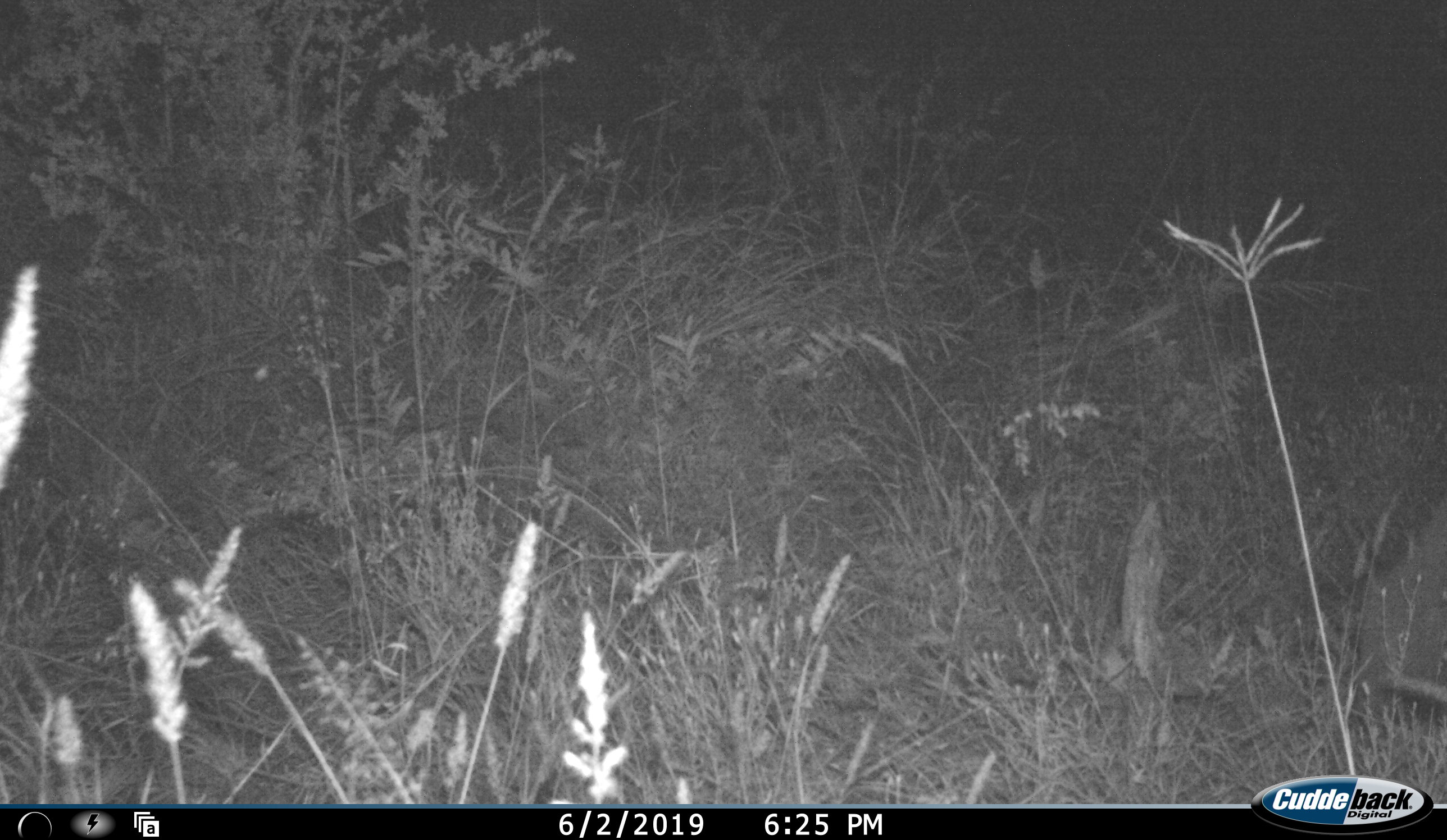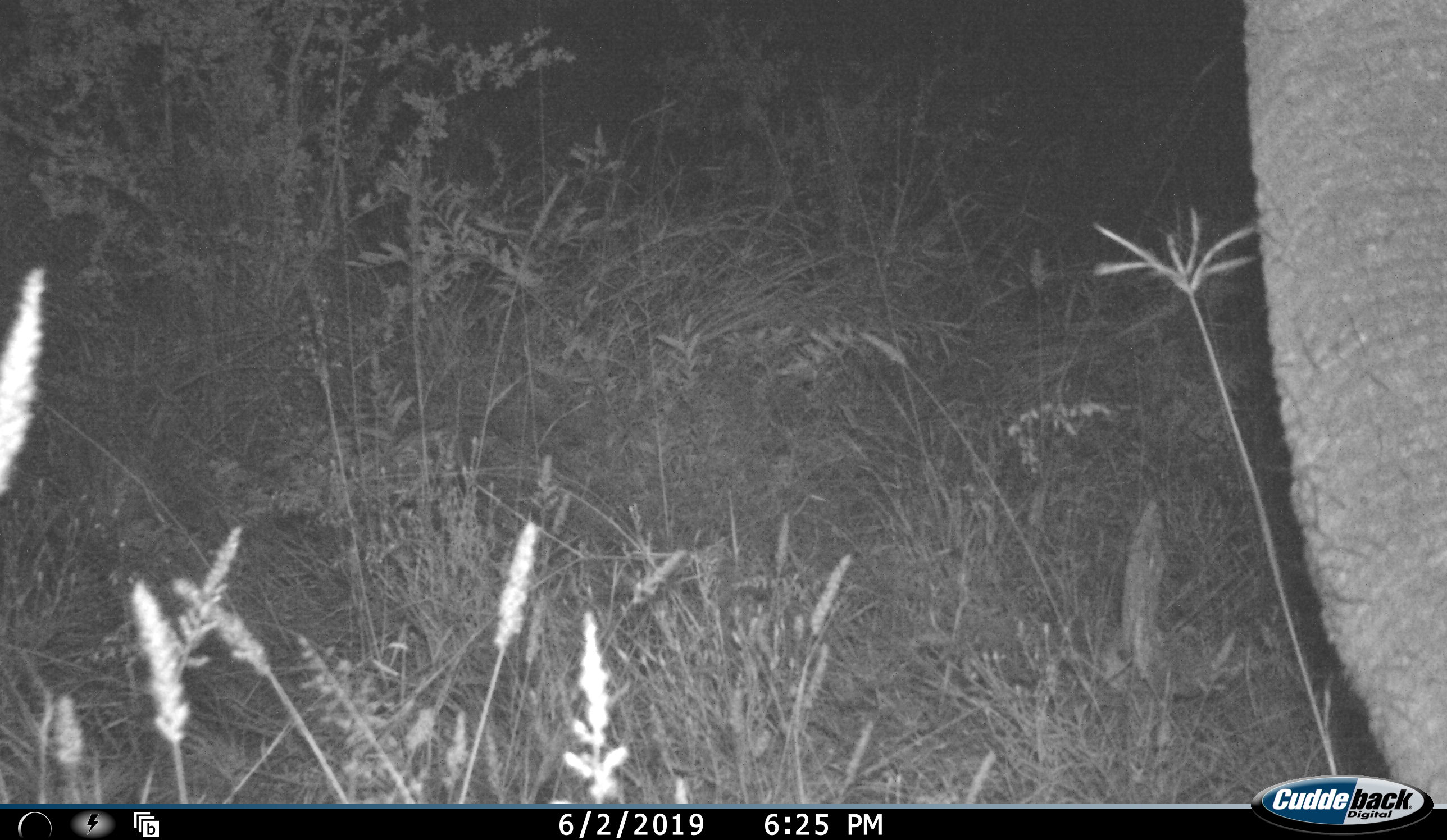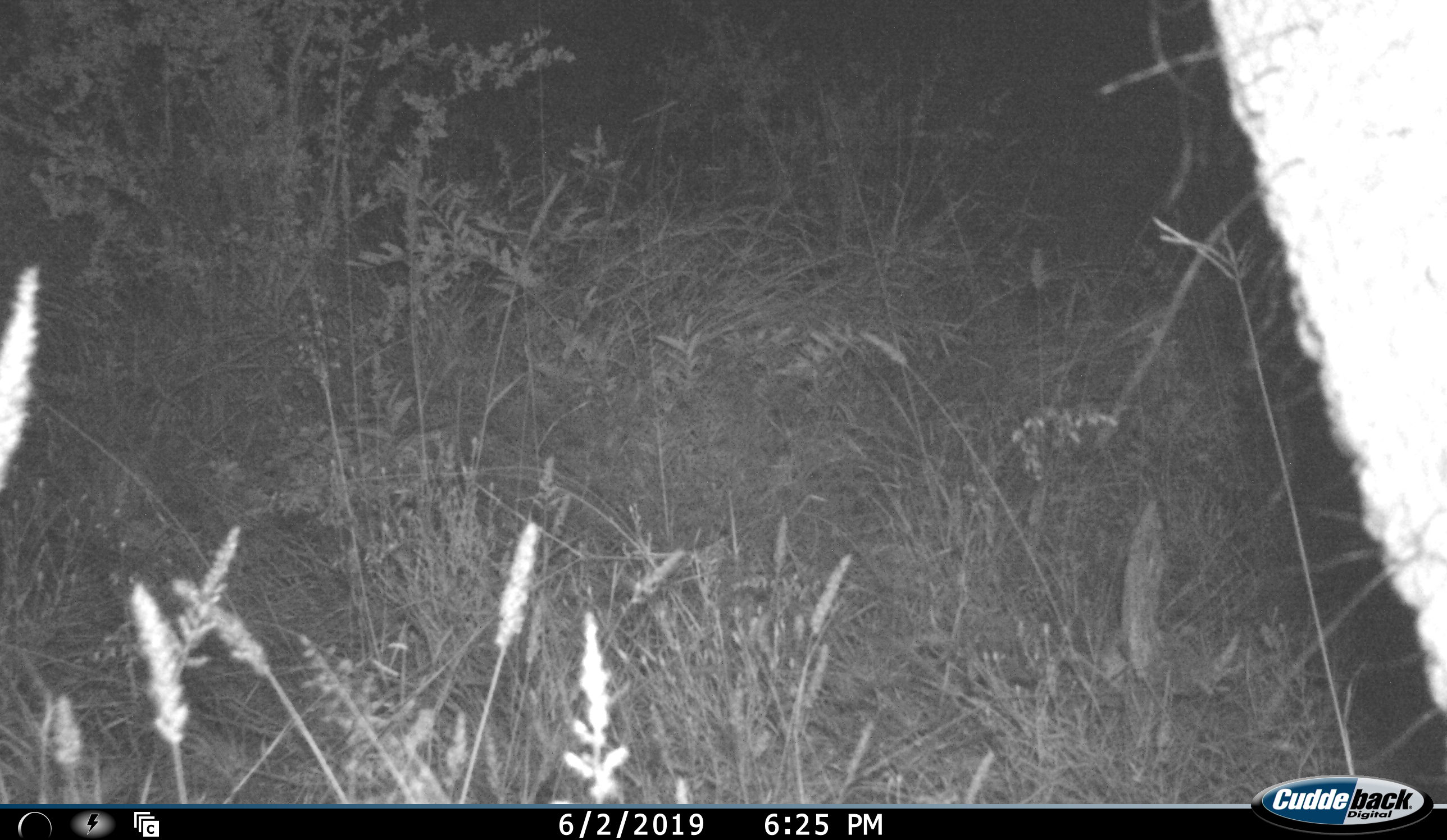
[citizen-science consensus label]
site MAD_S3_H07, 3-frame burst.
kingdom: Animalia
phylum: Chordata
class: Mammalia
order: Proboscidea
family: Elephantidae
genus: Loxodonta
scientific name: Loxodonta africana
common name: african bush elephant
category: elephant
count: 1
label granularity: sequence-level